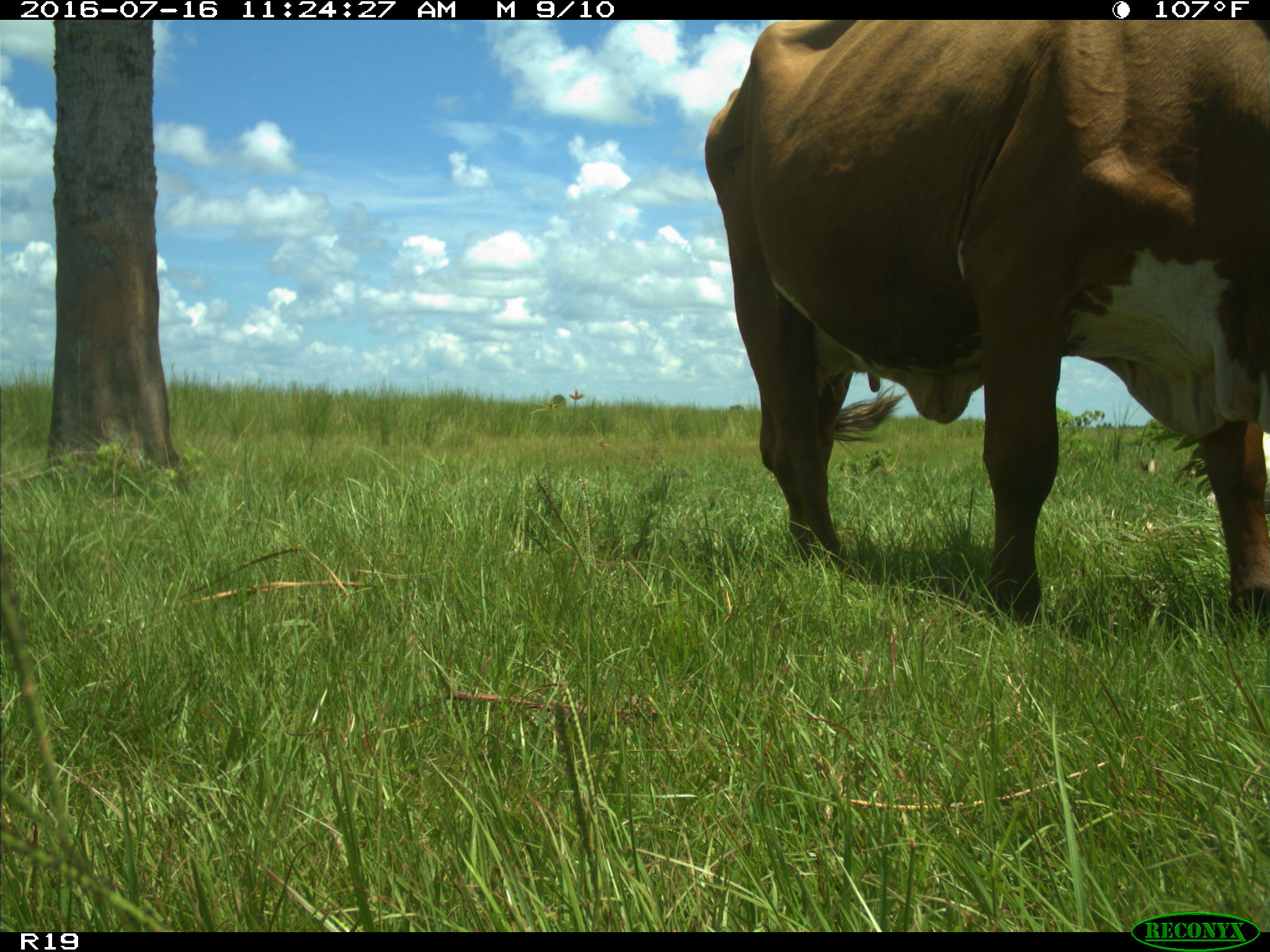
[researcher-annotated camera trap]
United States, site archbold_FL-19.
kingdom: Animalia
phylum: Chordata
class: Mammalia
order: Artiodactyla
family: Bovidae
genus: Bos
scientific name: Bos taurus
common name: domestic cow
Bos taurus (domestic cow).